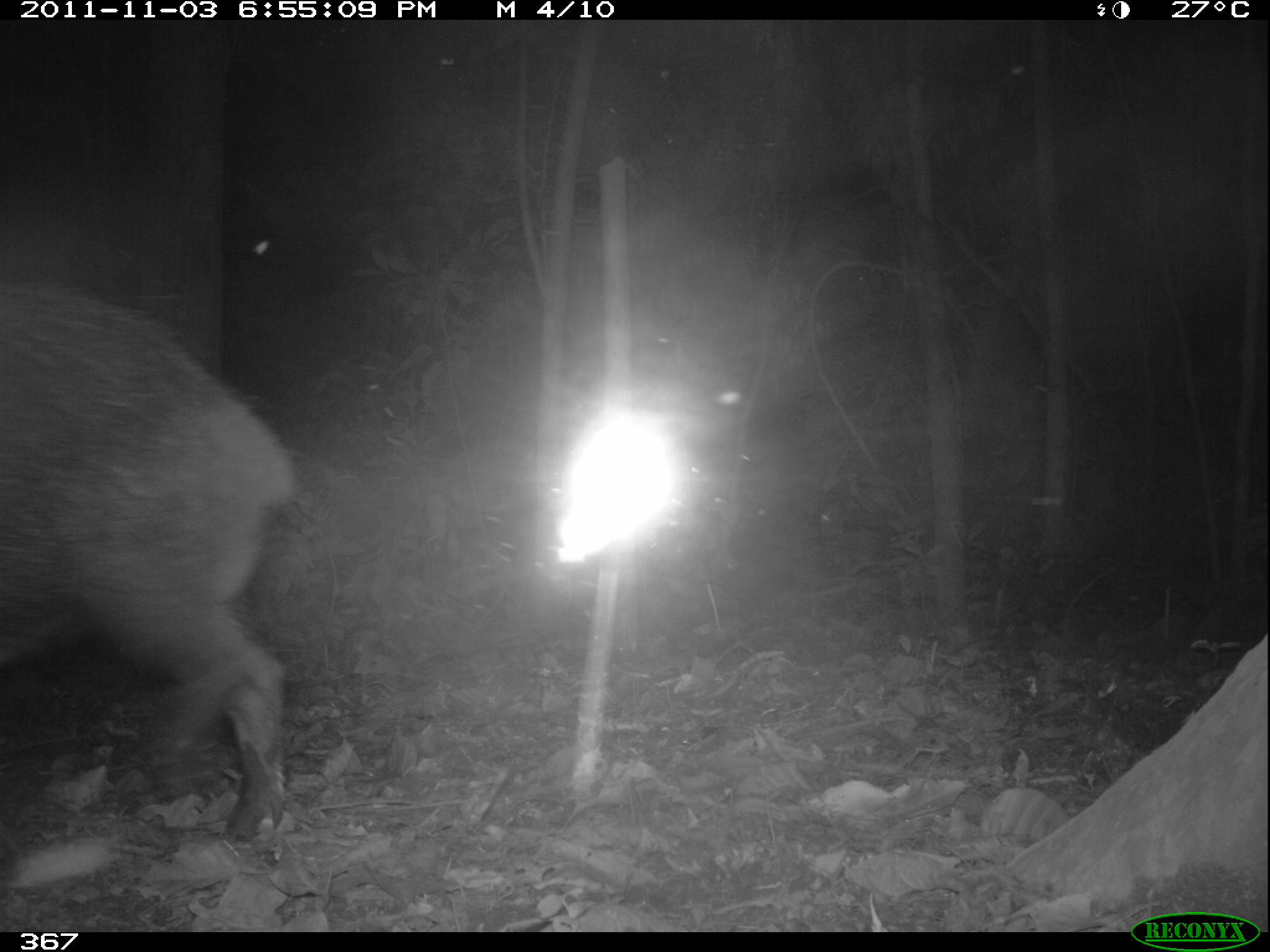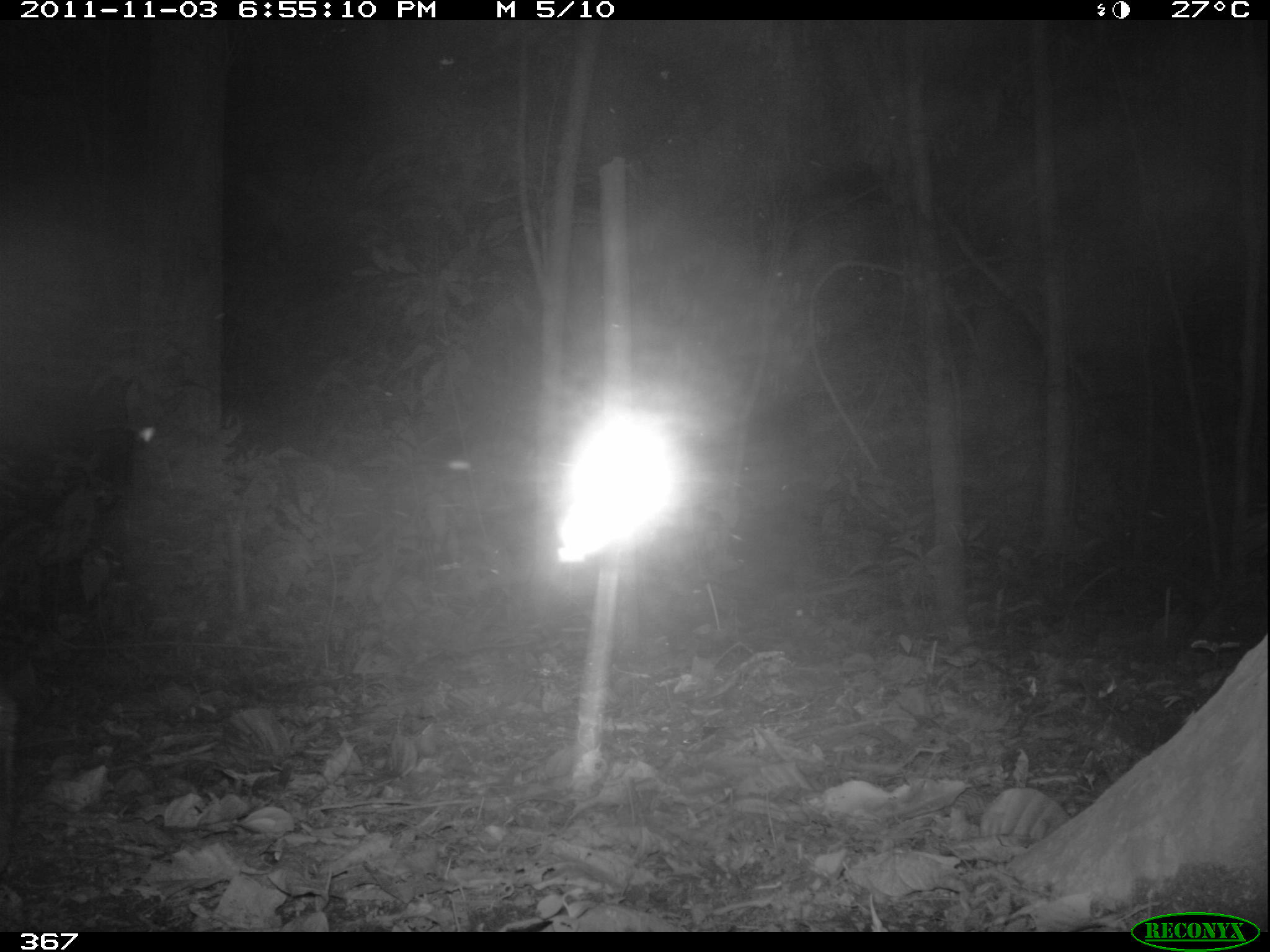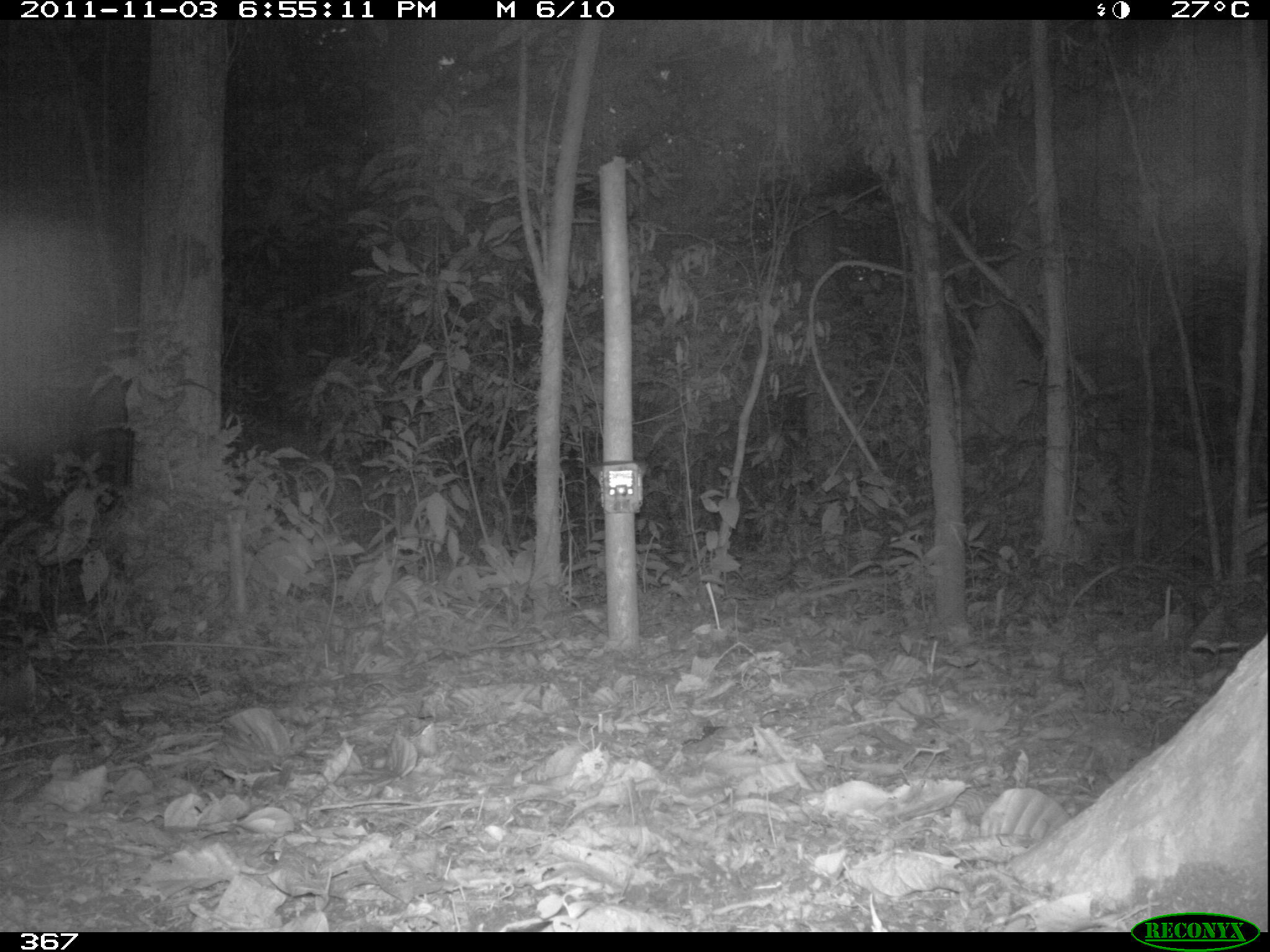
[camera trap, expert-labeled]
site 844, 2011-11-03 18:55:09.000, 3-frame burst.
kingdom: Animalia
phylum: Chordata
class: Mammalia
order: Artiodactyla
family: Tayassuidae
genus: Tayassu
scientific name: Tayassu pecari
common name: white-lipped peccary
Tayassu pecari (white-lipped peccary).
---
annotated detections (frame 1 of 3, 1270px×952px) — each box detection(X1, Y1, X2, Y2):
tayassu pecari: detection(0, 281, 297, 849)